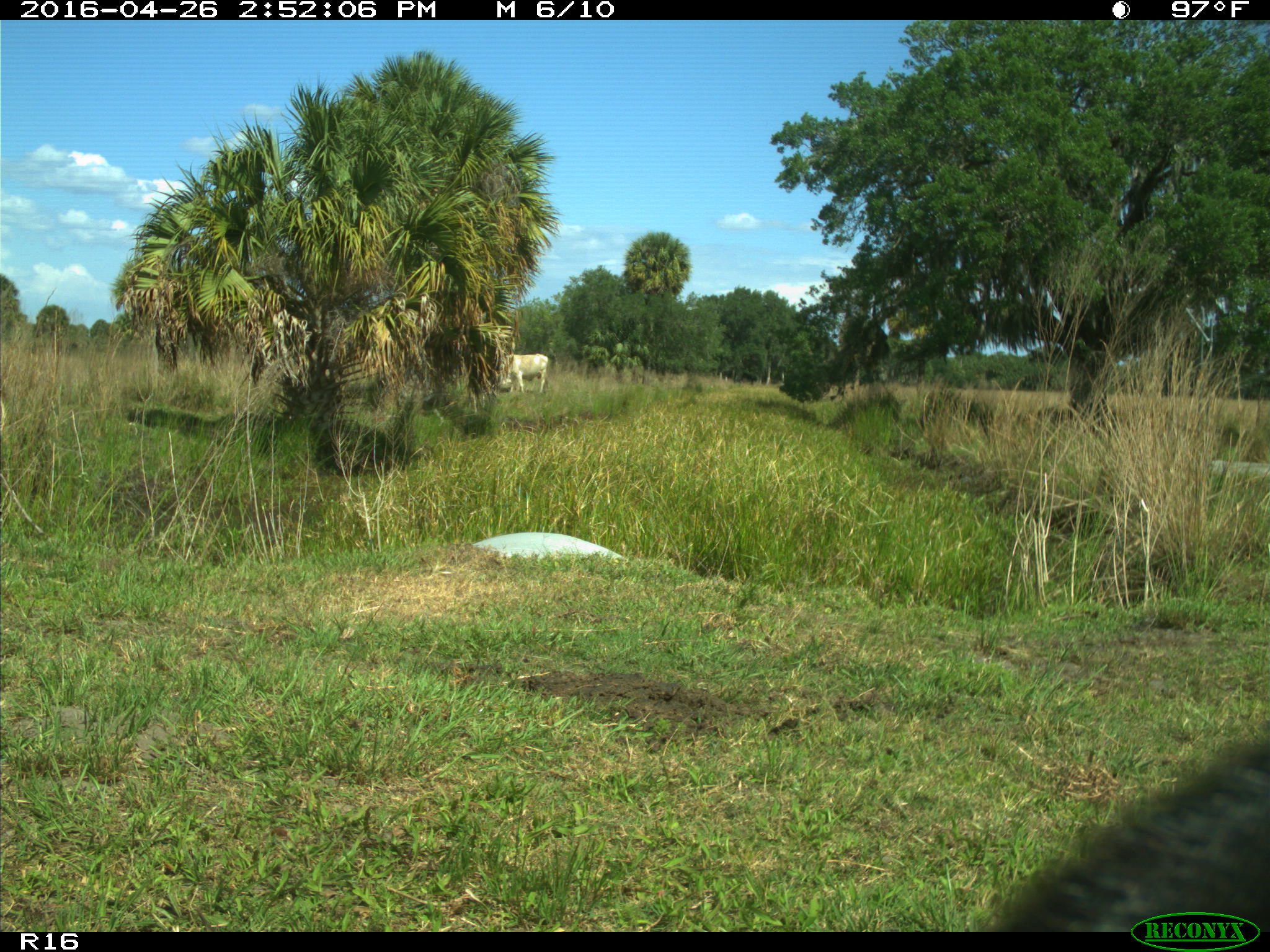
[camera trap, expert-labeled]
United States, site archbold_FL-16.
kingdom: Animalia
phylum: Chordata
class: Mammalia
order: Artiodactyla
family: Bovidae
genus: Bos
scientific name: Bos taurus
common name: domestic cow